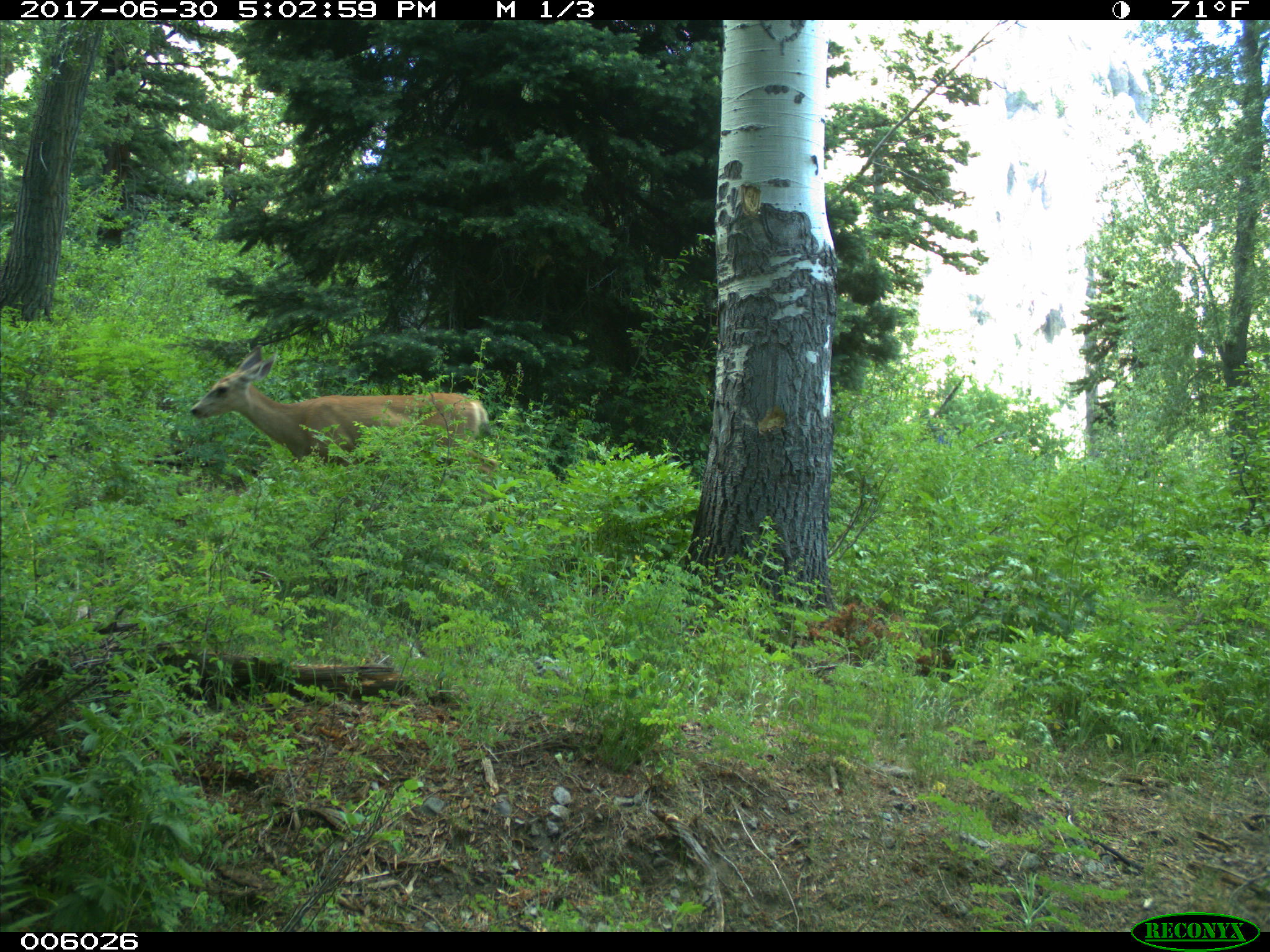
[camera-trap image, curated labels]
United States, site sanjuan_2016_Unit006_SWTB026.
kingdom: Animalia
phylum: Chordata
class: Mammalia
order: Artiodactyla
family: Cervidae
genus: Odocoileus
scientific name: Odocoileus hemionus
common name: mule deer